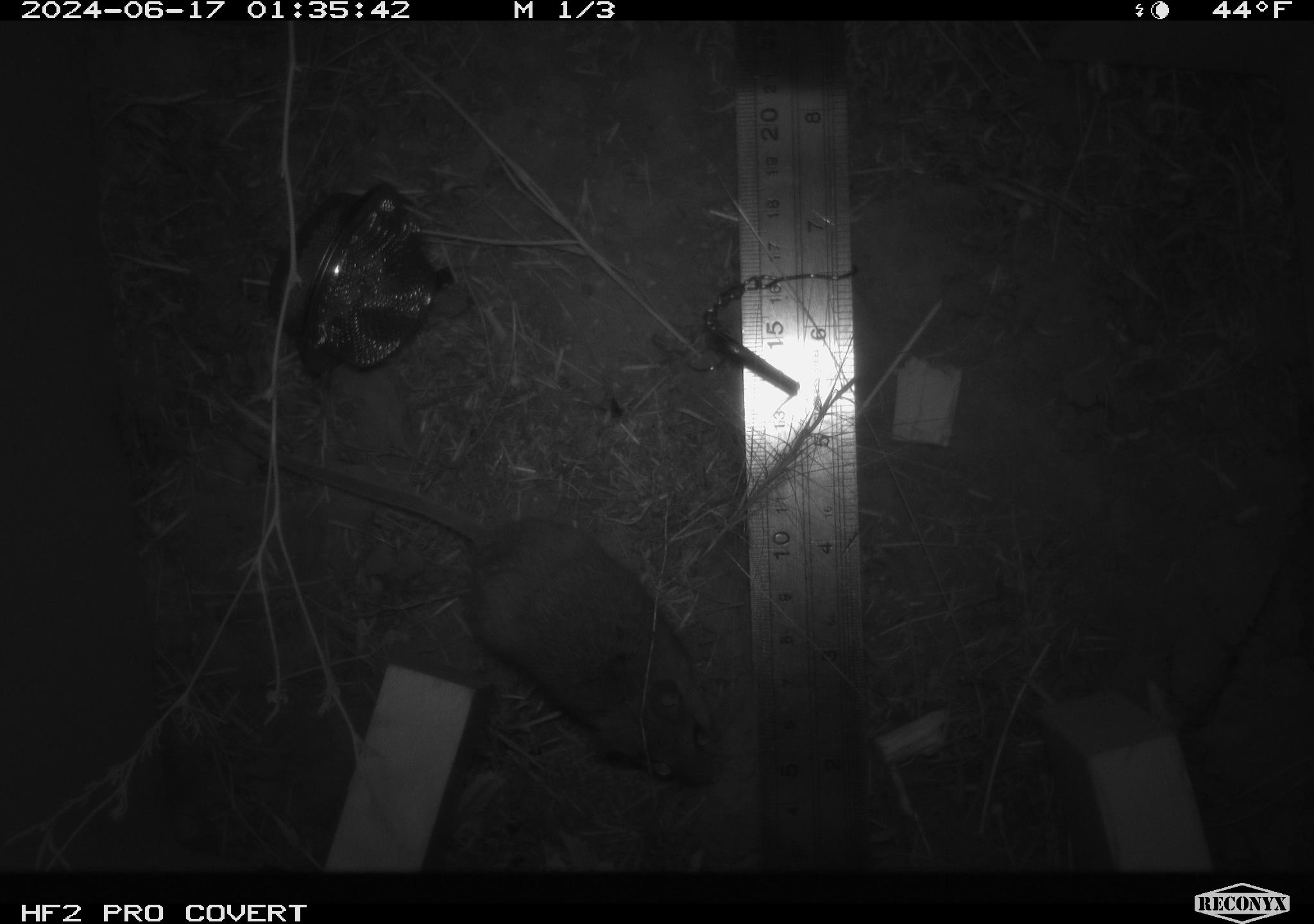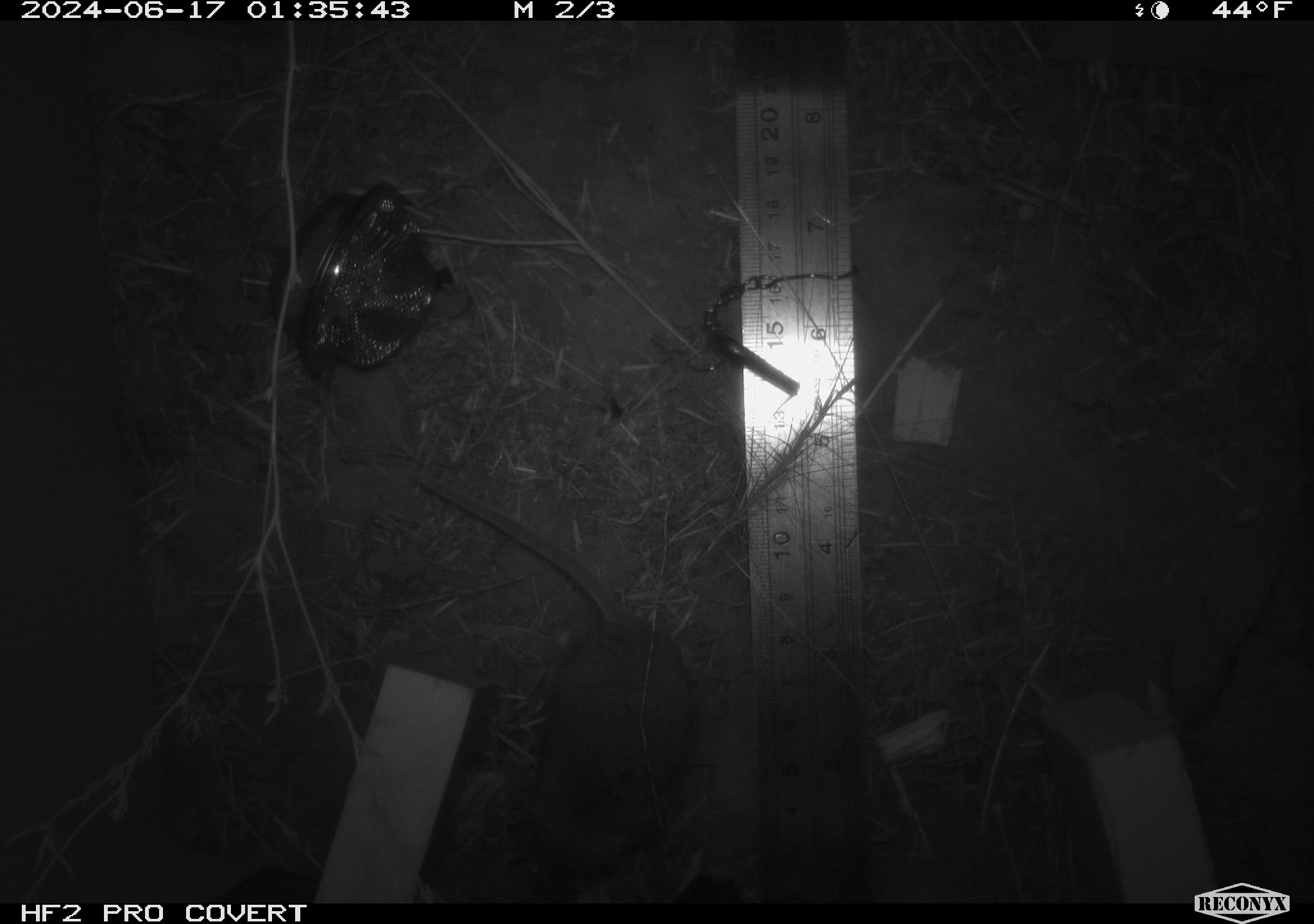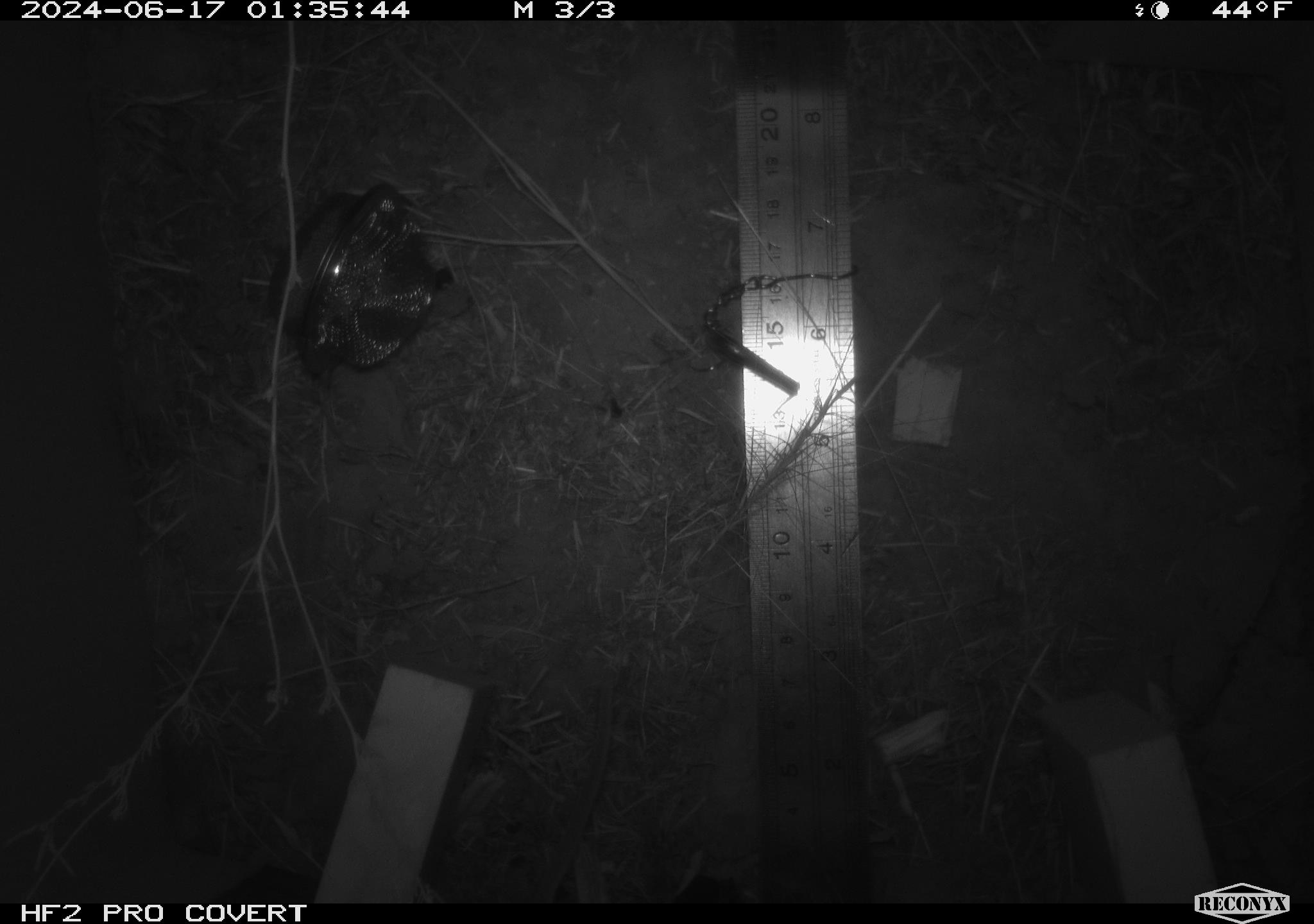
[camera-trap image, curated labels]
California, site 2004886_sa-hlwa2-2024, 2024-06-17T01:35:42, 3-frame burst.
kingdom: Animalia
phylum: Chordata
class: Mammalia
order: Rodentia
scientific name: Rodentia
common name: mouse species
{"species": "mouse species (Rodentia)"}